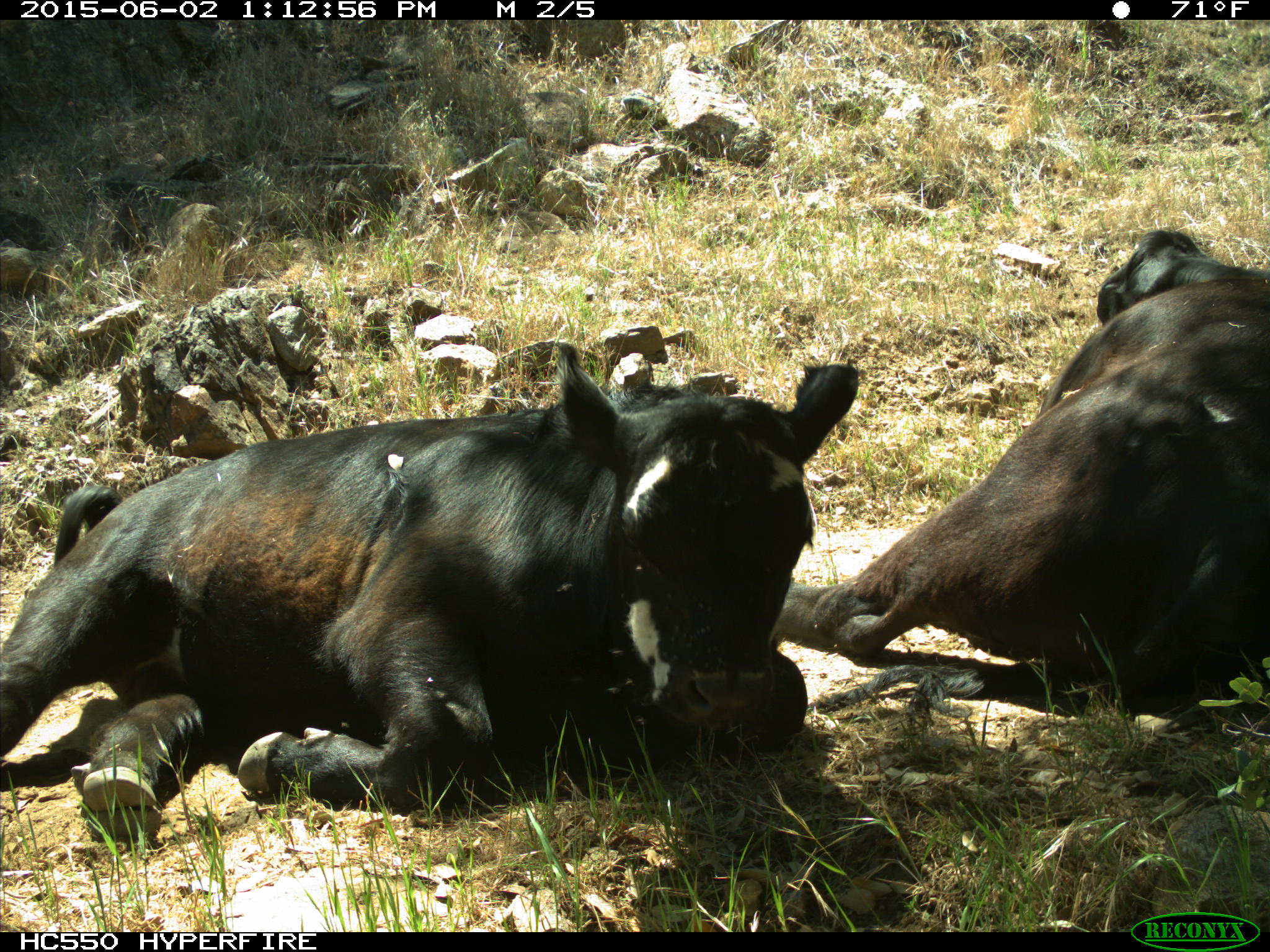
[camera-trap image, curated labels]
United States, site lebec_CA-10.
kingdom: Animalia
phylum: Chordata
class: Mammalia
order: Artiodactyla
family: Bovidae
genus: Bos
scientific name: Bos taurus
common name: domestic cow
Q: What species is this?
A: Bos taurus (domestic cow).